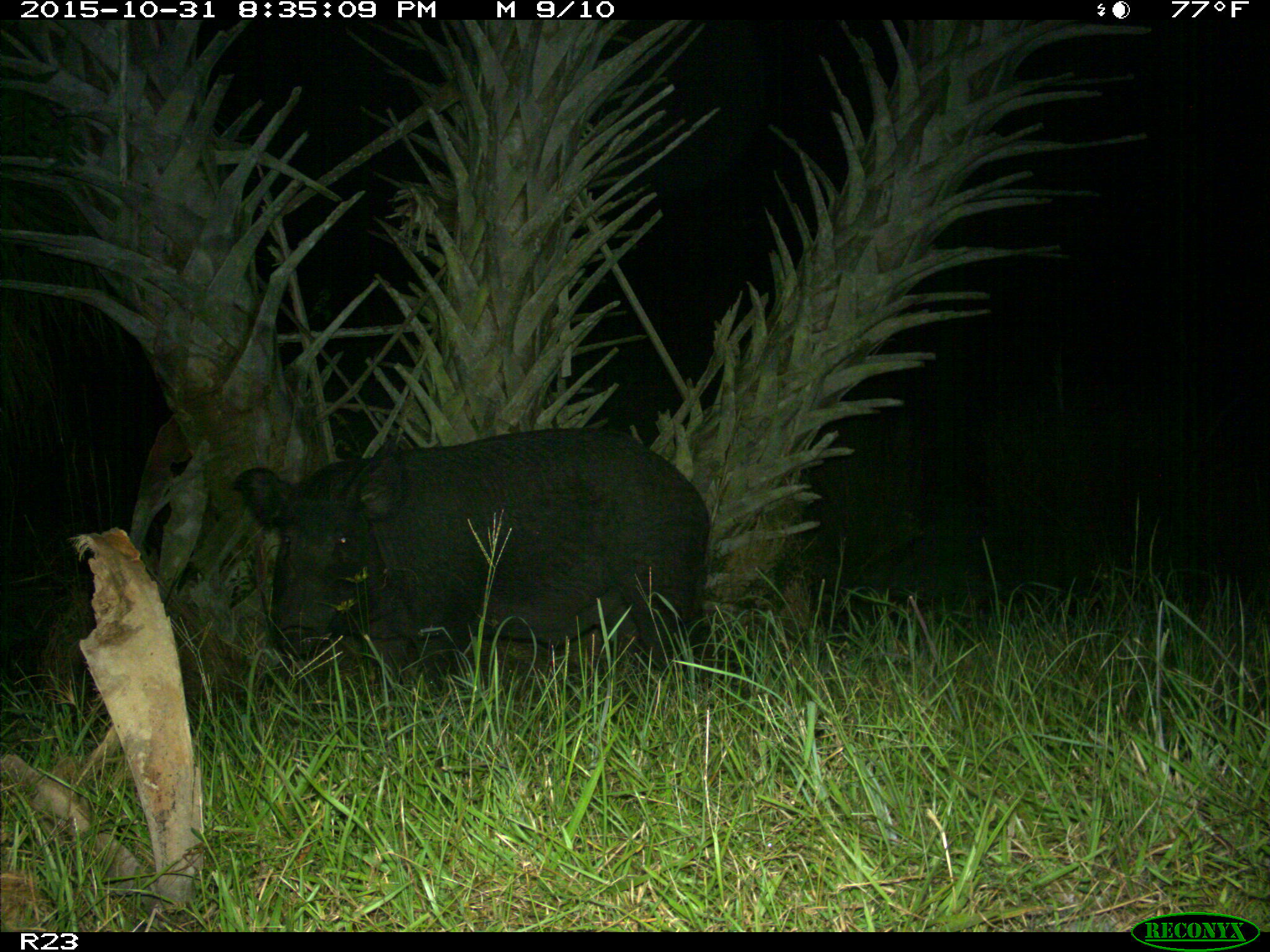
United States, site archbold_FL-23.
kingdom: Animalia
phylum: Chordata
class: Mammalia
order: Artiodactyla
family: Suidae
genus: Sus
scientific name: Sus scrofa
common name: wild boar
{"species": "Sus scrofa (wild boar)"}